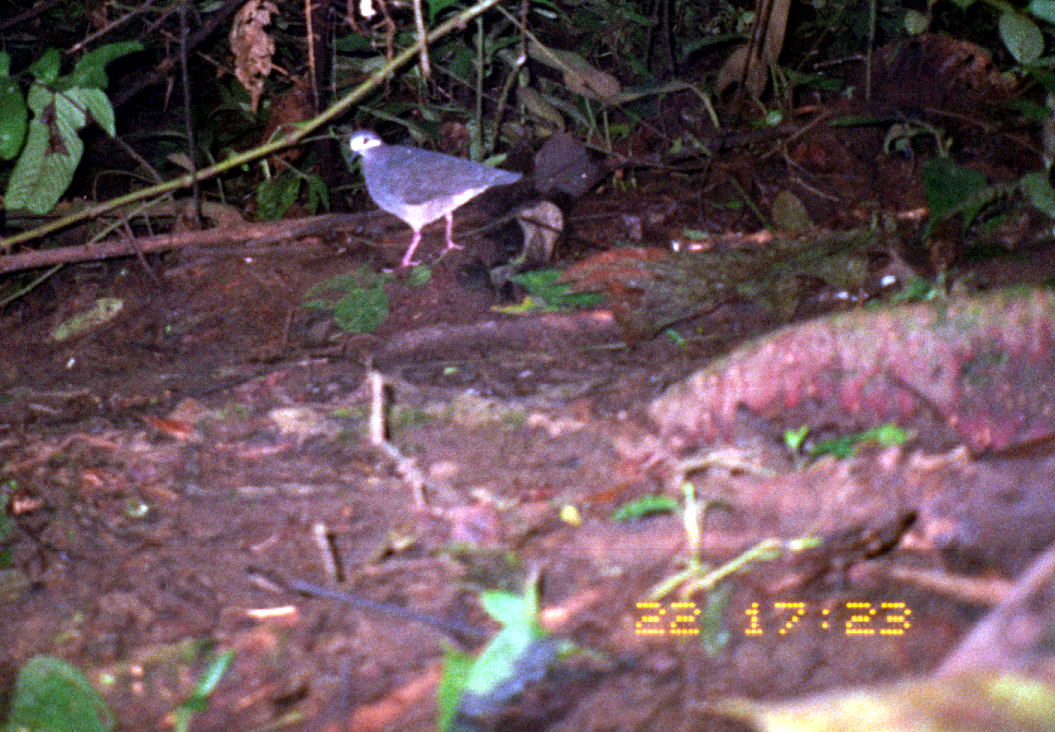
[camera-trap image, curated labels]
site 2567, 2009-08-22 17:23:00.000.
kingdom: Animalia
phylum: Chordata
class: Aves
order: Columbiformes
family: Columbidae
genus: Geotrygon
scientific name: Geotrygon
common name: geotrygon doves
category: geotrygon sp